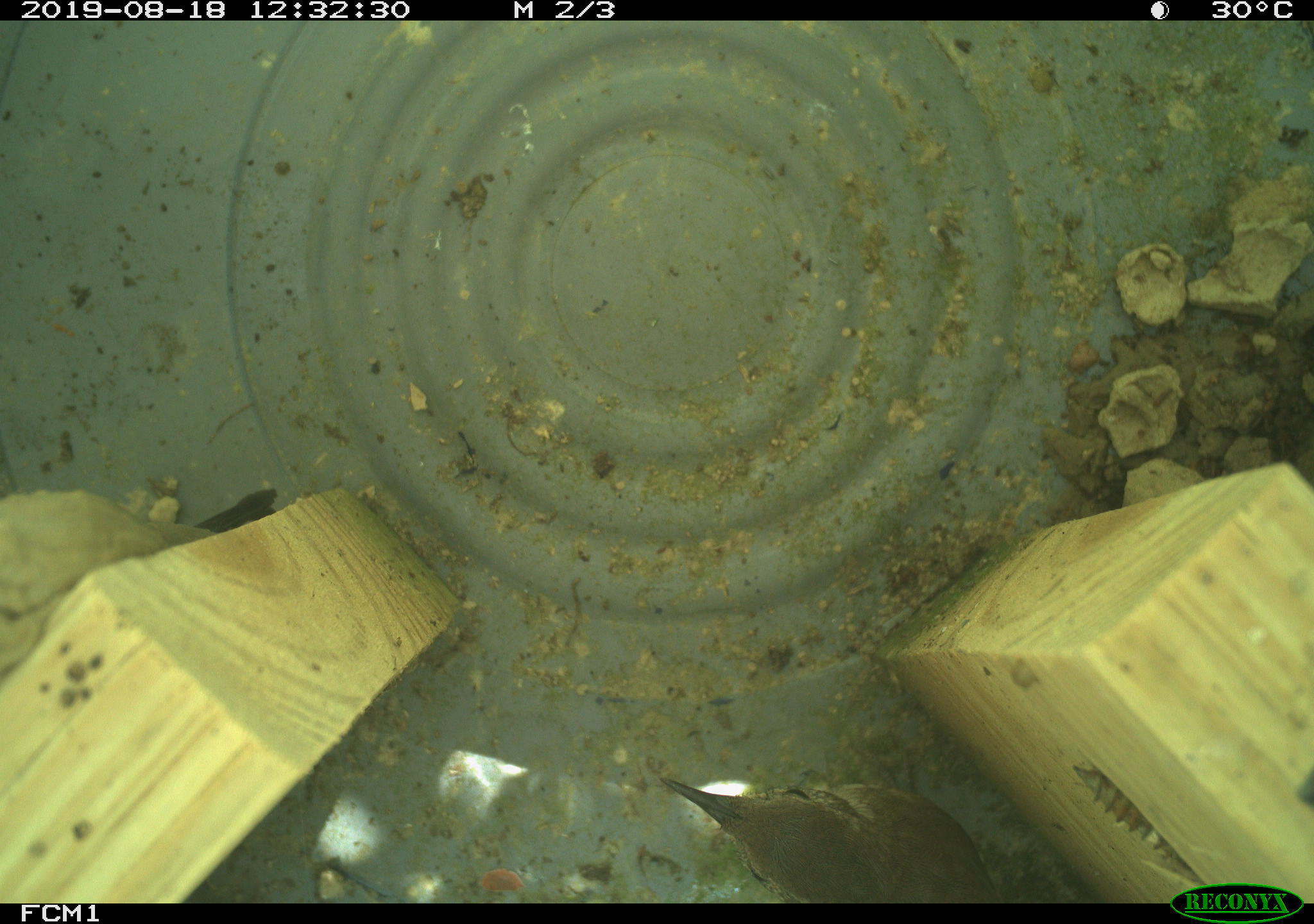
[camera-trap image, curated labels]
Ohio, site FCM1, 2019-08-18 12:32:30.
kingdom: Animalia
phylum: Chordata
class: Aves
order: Passeriformes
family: Troglodytidae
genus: Troglodytes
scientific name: Troglodytes aedon aedon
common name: northern house wren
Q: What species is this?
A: Northern house wren (Troglodytes aedon aedon).